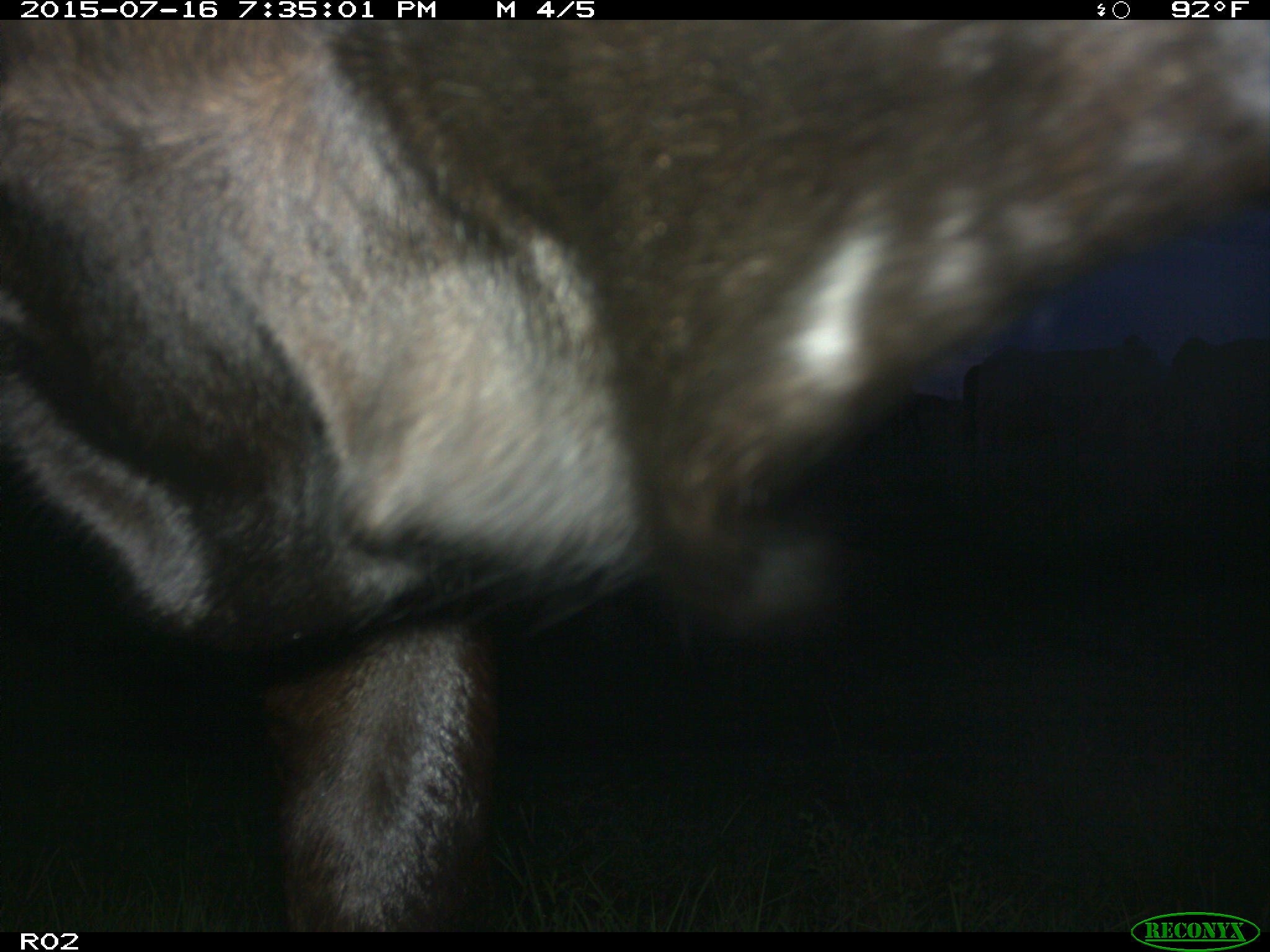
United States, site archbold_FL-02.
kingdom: Animalia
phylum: Chordata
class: Mammalia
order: Artiodactyla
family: Bovidae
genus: Bos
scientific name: Bos taurus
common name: domestic cow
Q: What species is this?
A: Bos taurus (domestic cow).